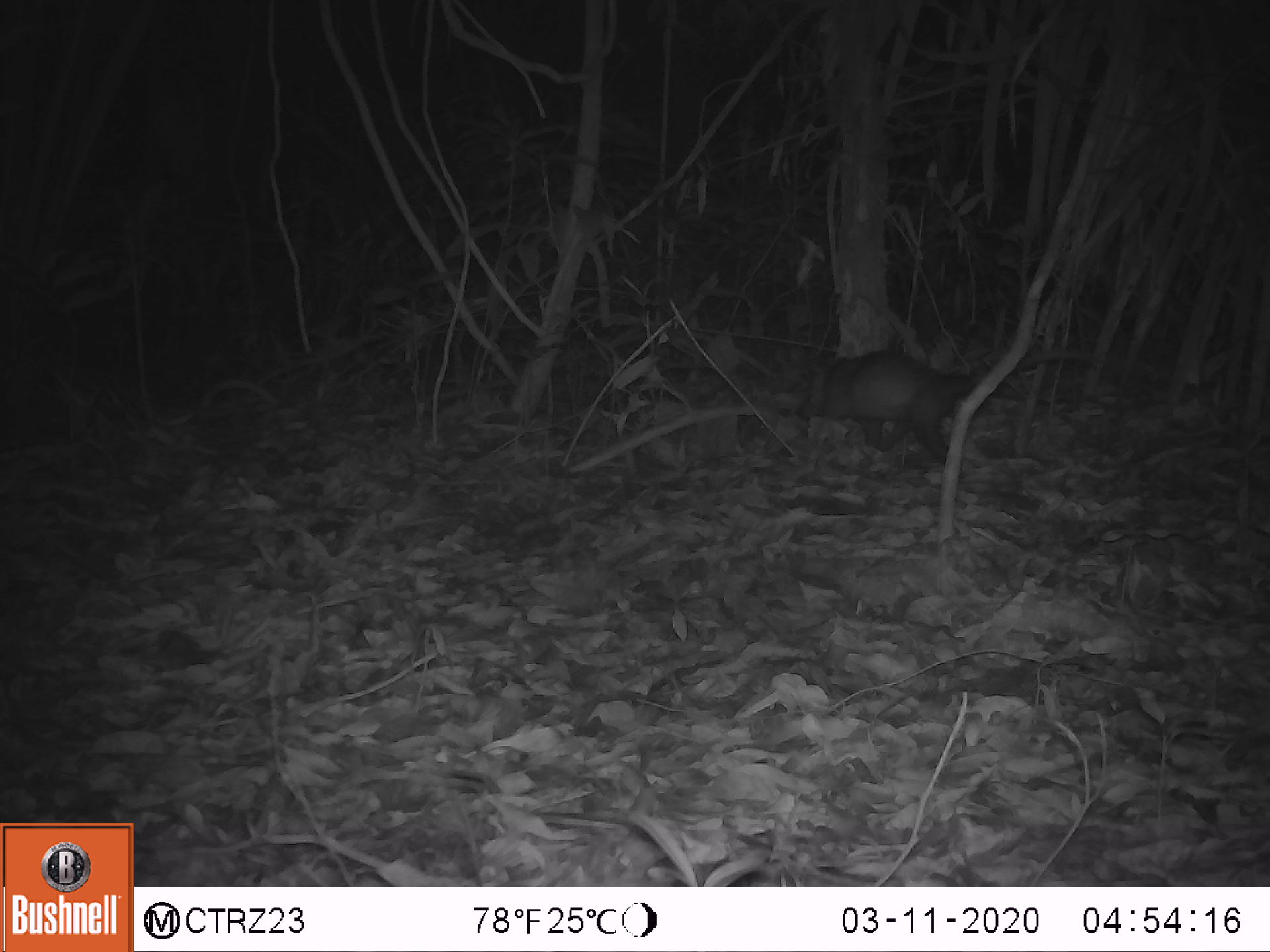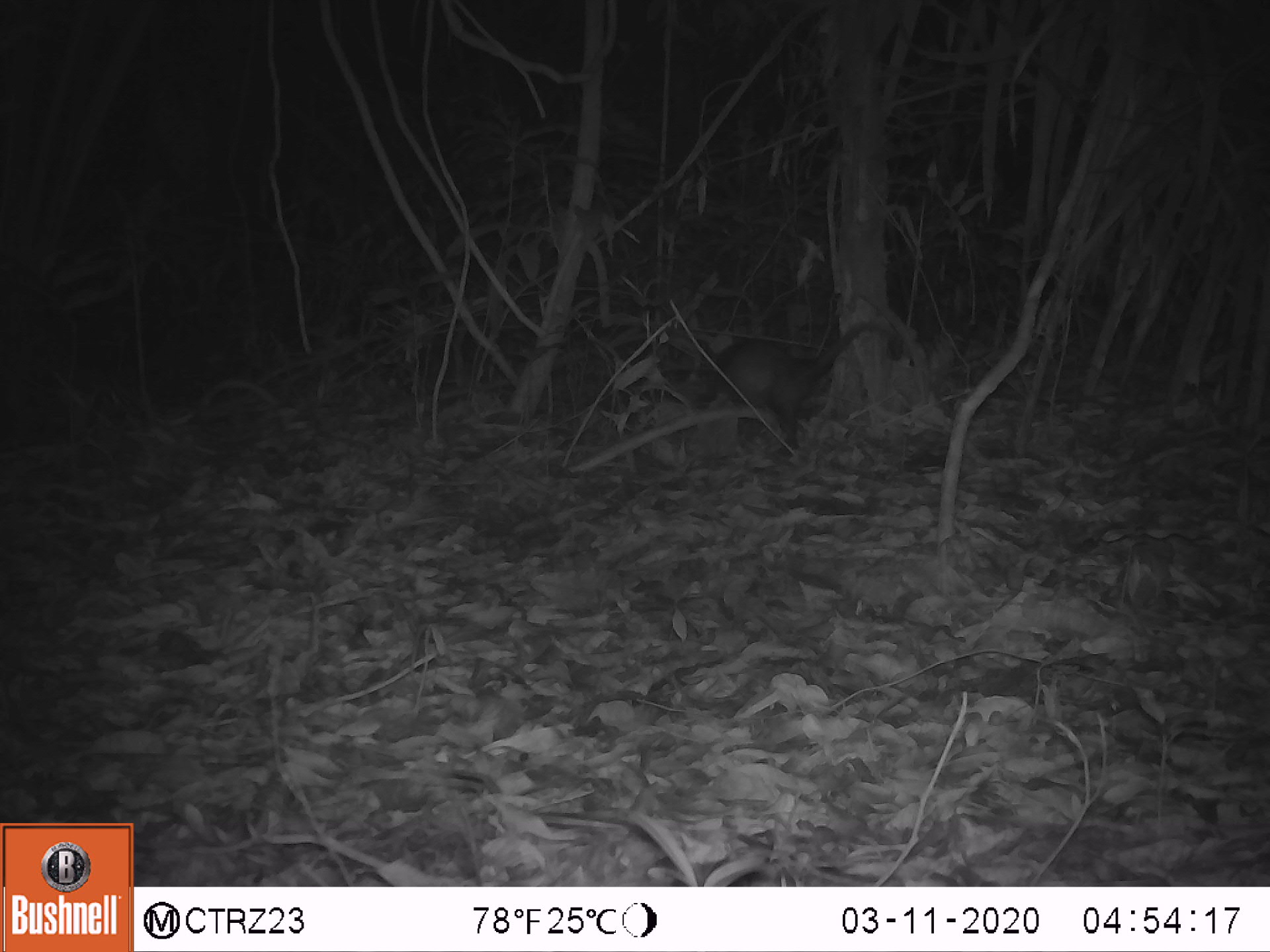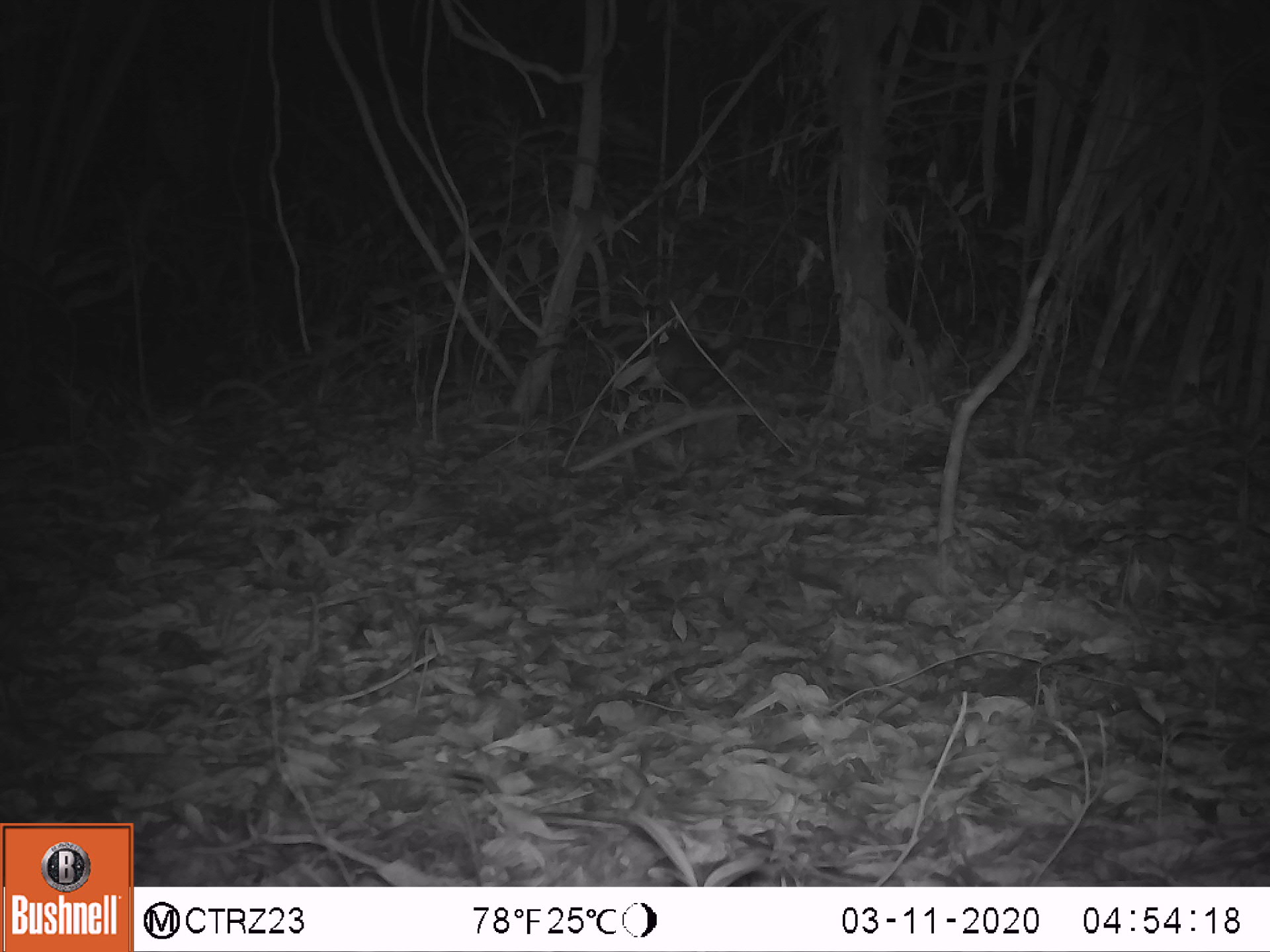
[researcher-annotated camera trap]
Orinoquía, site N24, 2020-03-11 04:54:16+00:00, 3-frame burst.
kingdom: Animalia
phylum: Chordata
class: Mammalia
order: Didelphimorphia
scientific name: Didelphimorphia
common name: possum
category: unknown possum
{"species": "unknown possum (possum) (Didelphimorphia)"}